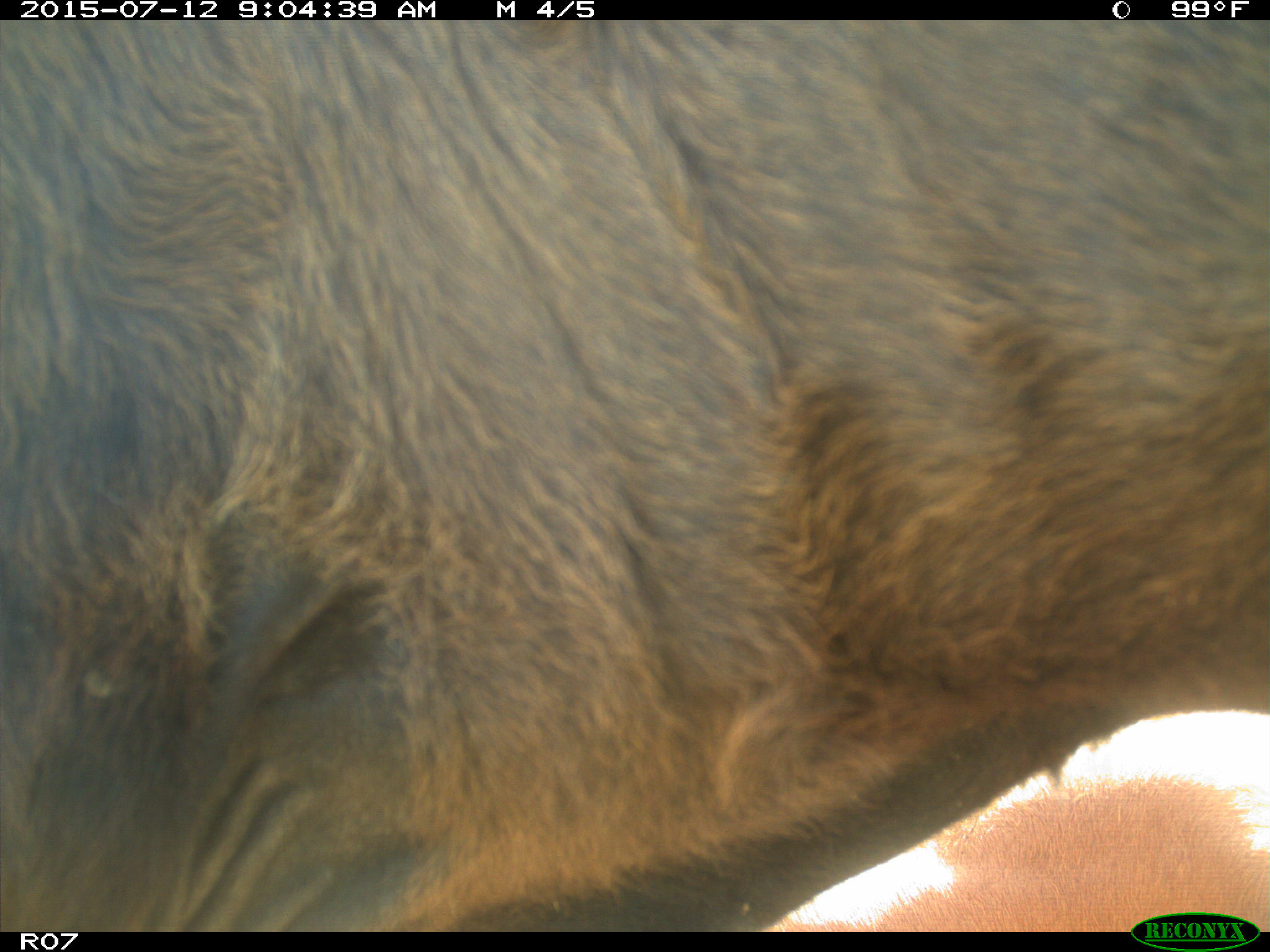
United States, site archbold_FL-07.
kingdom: Animalia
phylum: Chordata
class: Mammalia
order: Artiodactyla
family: Bovidae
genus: Bos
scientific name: Bos taurus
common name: domestic cow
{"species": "Bos taurus (domestic cow)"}